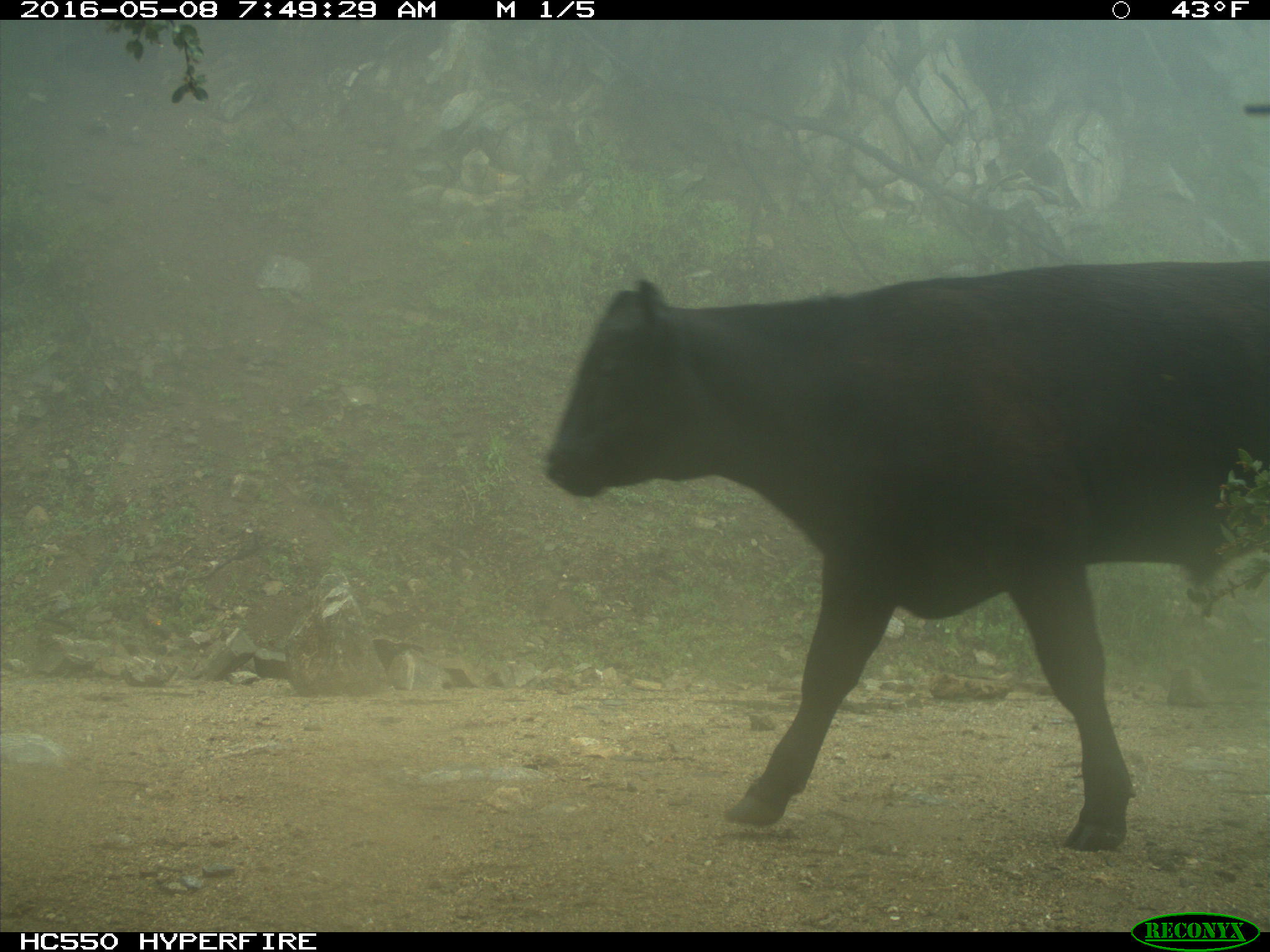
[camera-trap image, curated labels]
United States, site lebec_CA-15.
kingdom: Animalia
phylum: Chordata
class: Mammalia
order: Artiodactyla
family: Bovidae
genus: Bos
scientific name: Bos taurus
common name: domestic cow